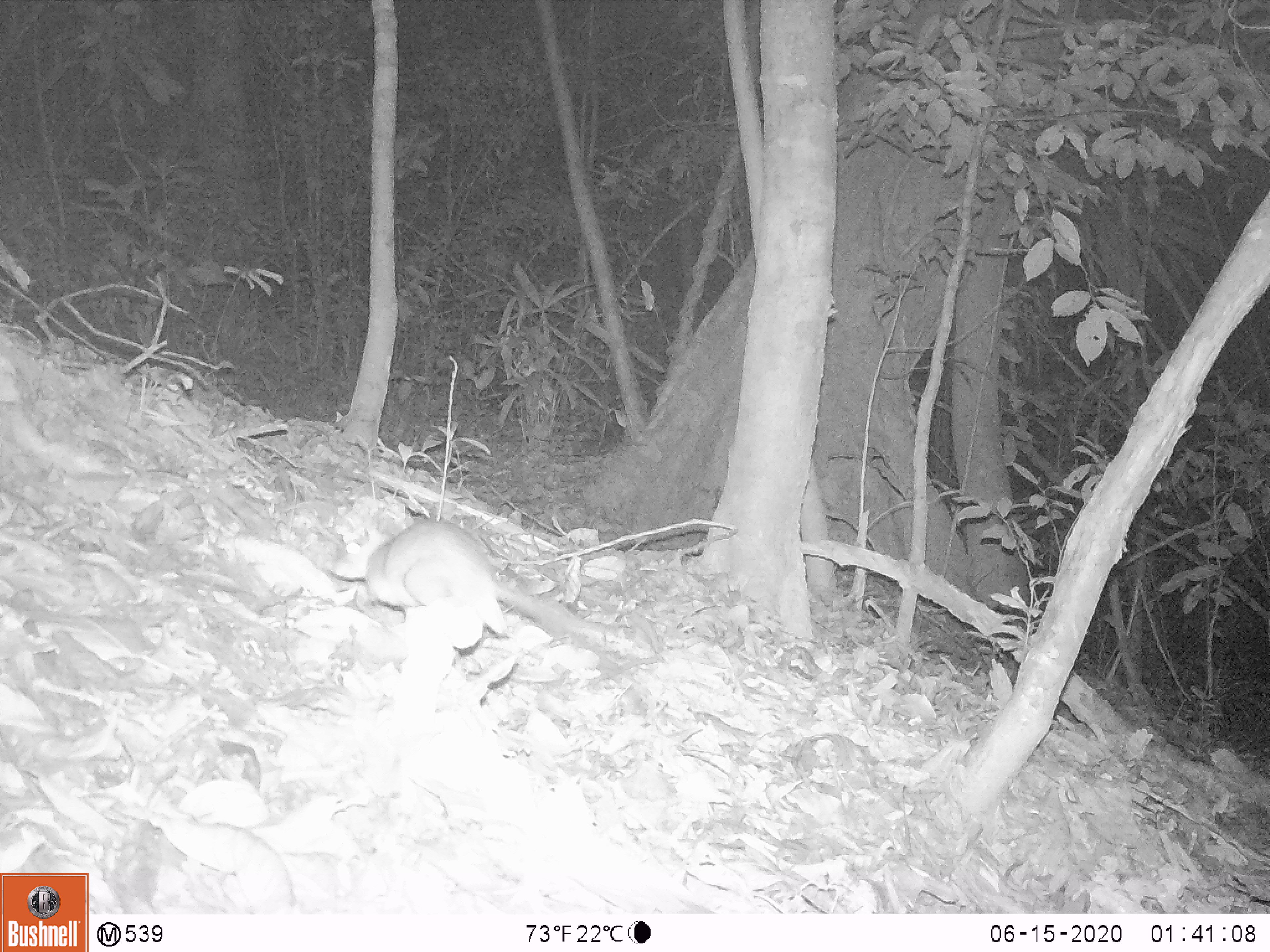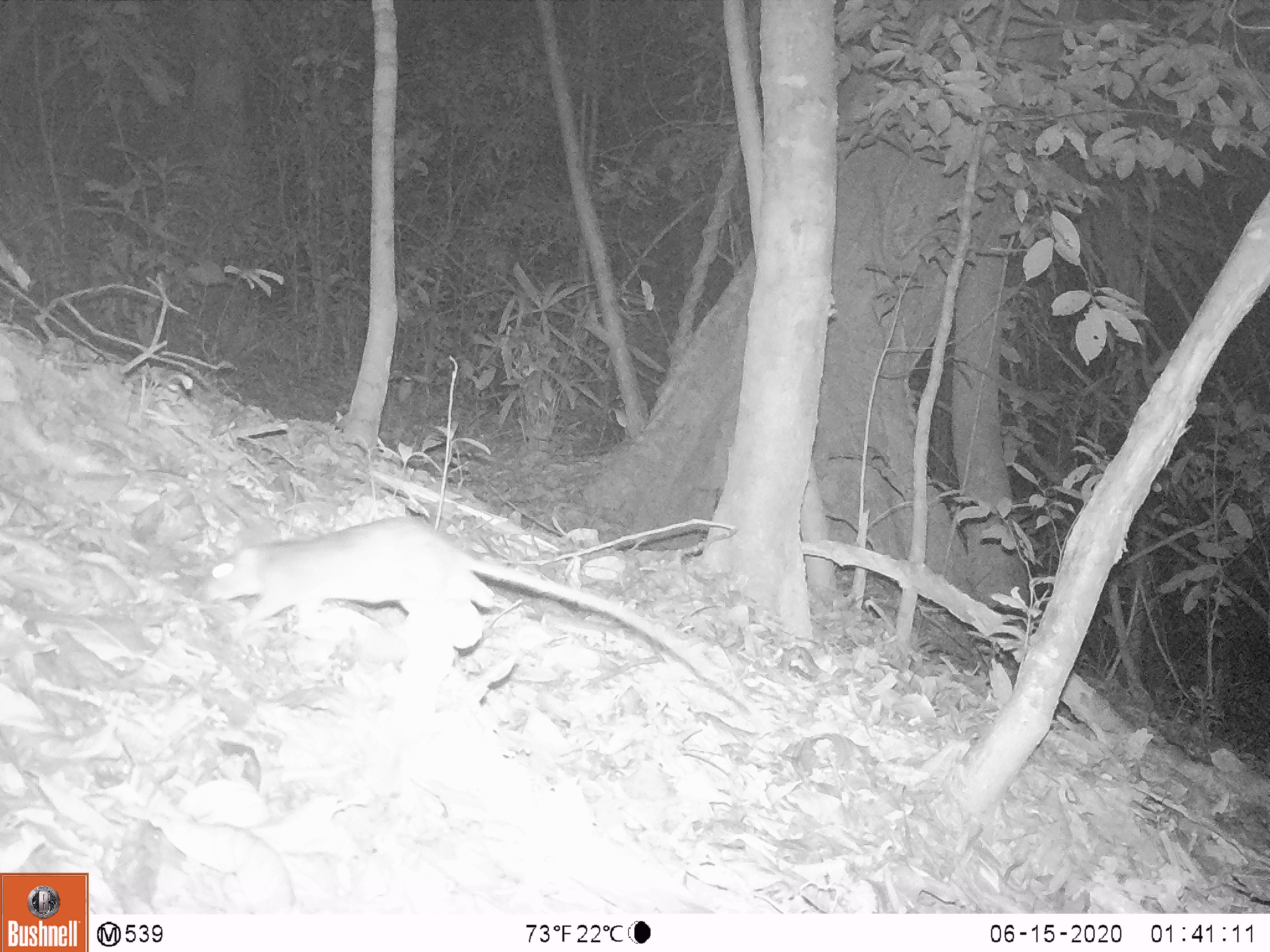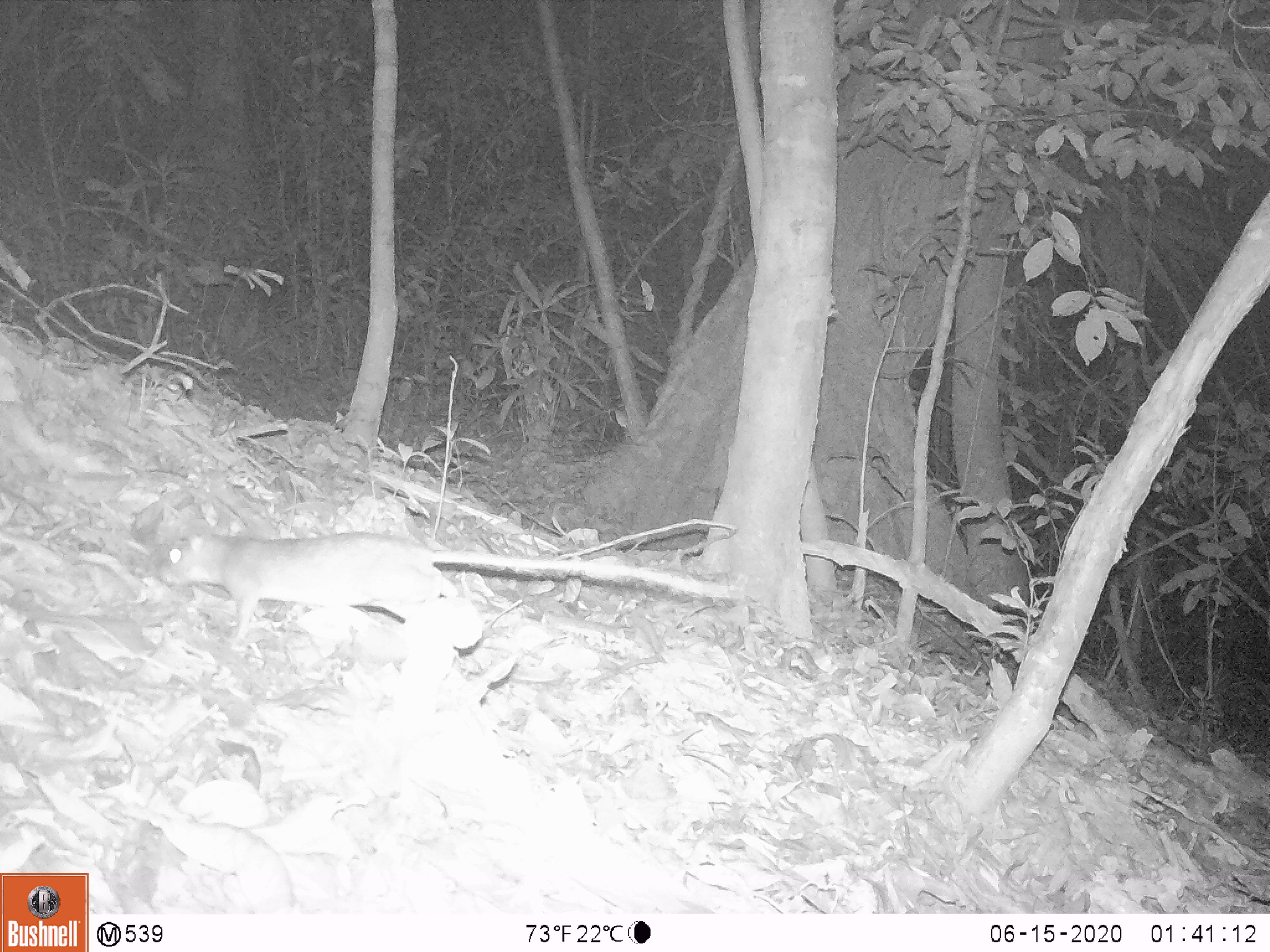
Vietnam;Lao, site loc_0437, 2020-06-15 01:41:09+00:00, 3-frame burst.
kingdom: Animalia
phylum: Chordata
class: Mammalia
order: Rodentia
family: Muridae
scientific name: Muridae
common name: old-world mice and rats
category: unidentified murid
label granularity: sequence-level